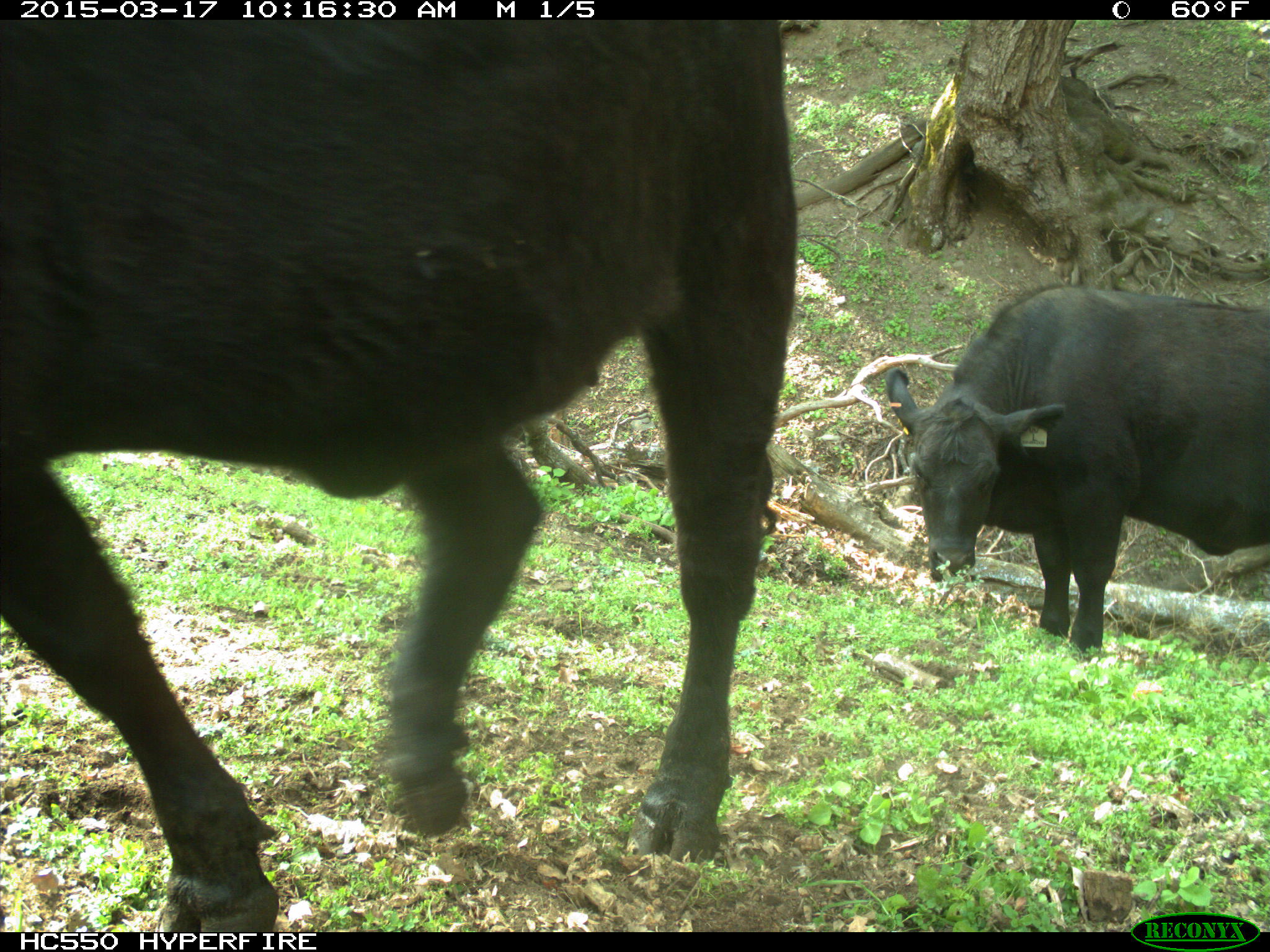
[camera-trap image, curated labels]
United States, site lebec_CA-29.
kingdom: Animalia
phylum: Chordata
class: Mammalia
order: Artiodactyla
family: Bovidae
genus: Bos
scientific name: Bos taurus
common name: domestic cow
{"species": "Bos taurus (domestic cow)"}